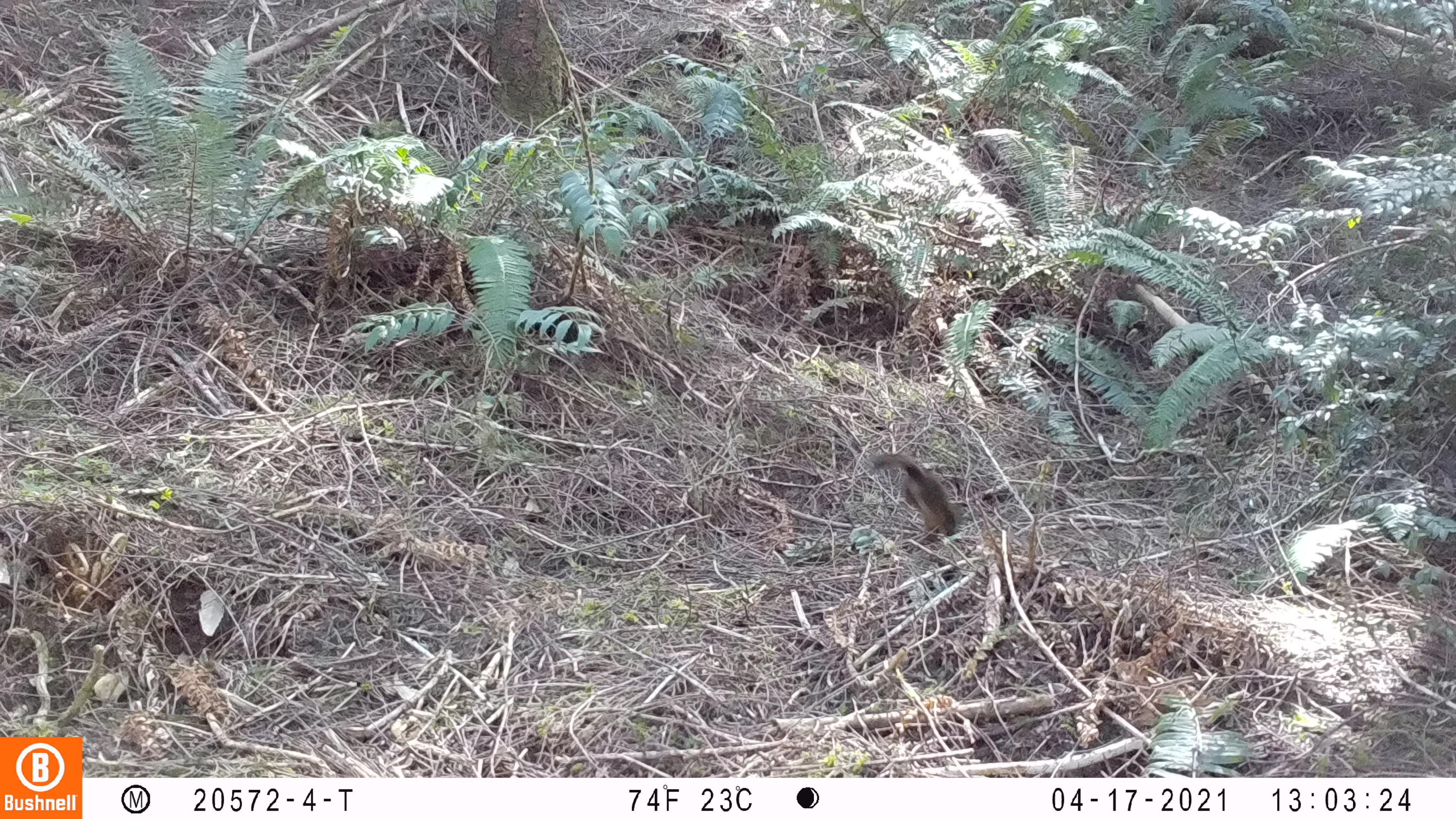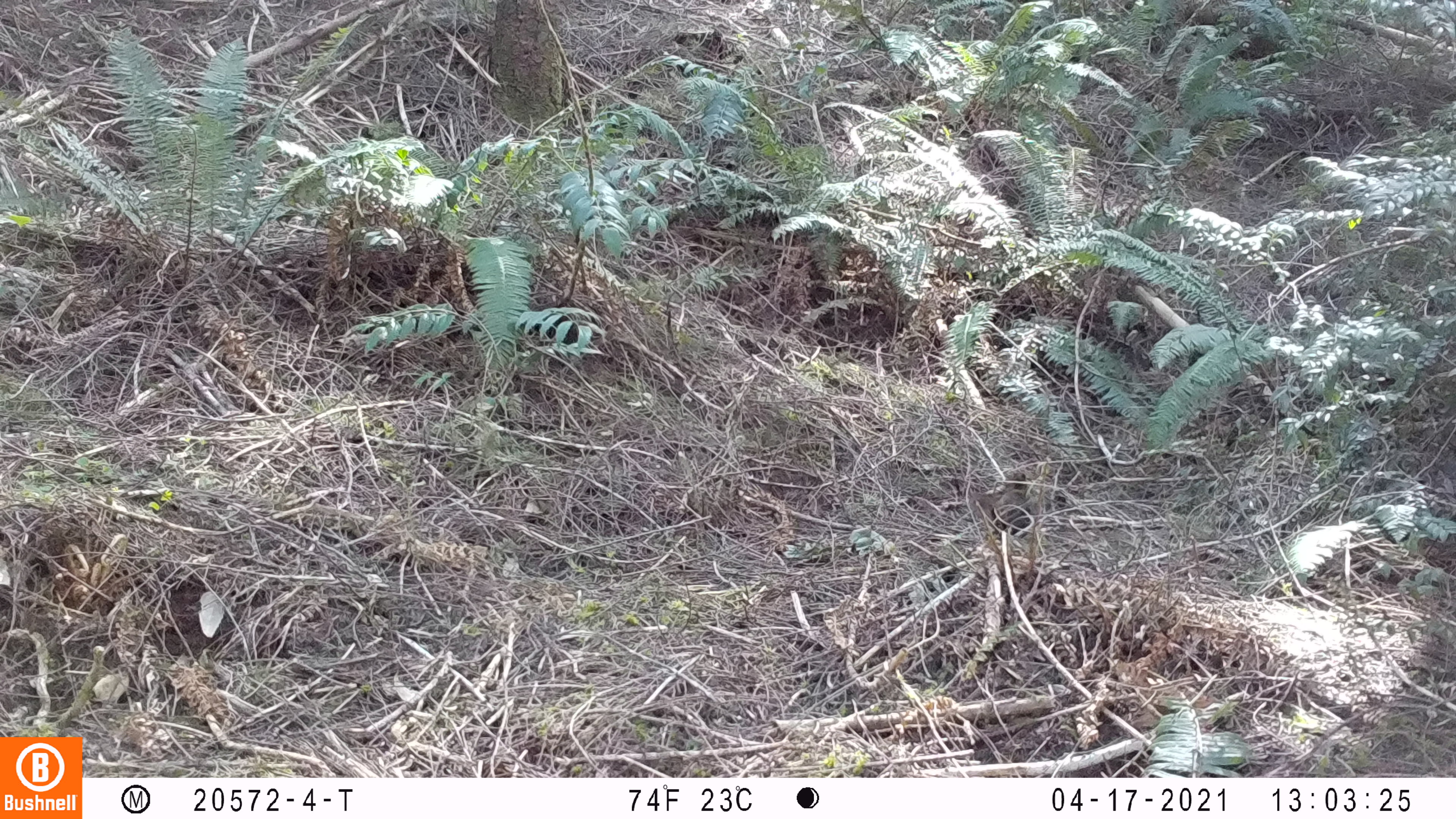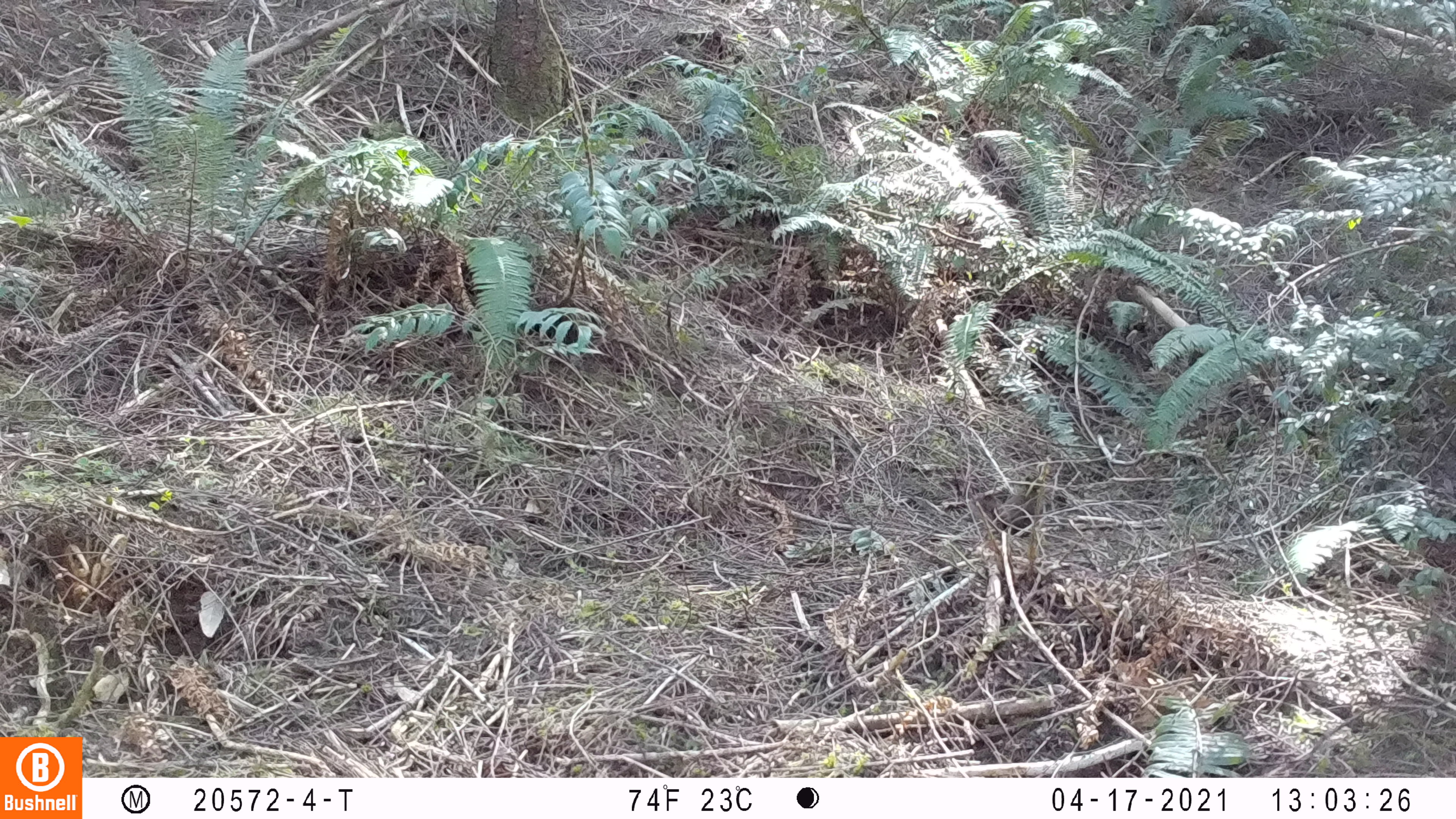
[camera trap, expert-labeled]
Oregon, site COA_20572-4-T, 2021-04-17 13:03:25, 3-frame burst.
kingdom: Animalia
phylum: Chordata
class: Mammalia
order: Rodentia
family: Sciuridae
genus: Tamiasciurus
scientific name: Tamiasciurus douglasii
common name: douglas squirrel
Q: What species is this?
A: Douglas squirrel (Tamiasciurus douglasii).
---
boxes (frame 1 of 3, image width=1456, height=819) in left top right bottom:
douglas squirrel: 867 446 967 542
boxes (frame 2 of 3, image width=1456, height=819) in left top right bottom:
douglas squirrel: 974 466 1038 537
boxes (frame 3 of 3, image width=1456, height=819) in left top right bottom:
douglas squirrel: 975 473 1048 537